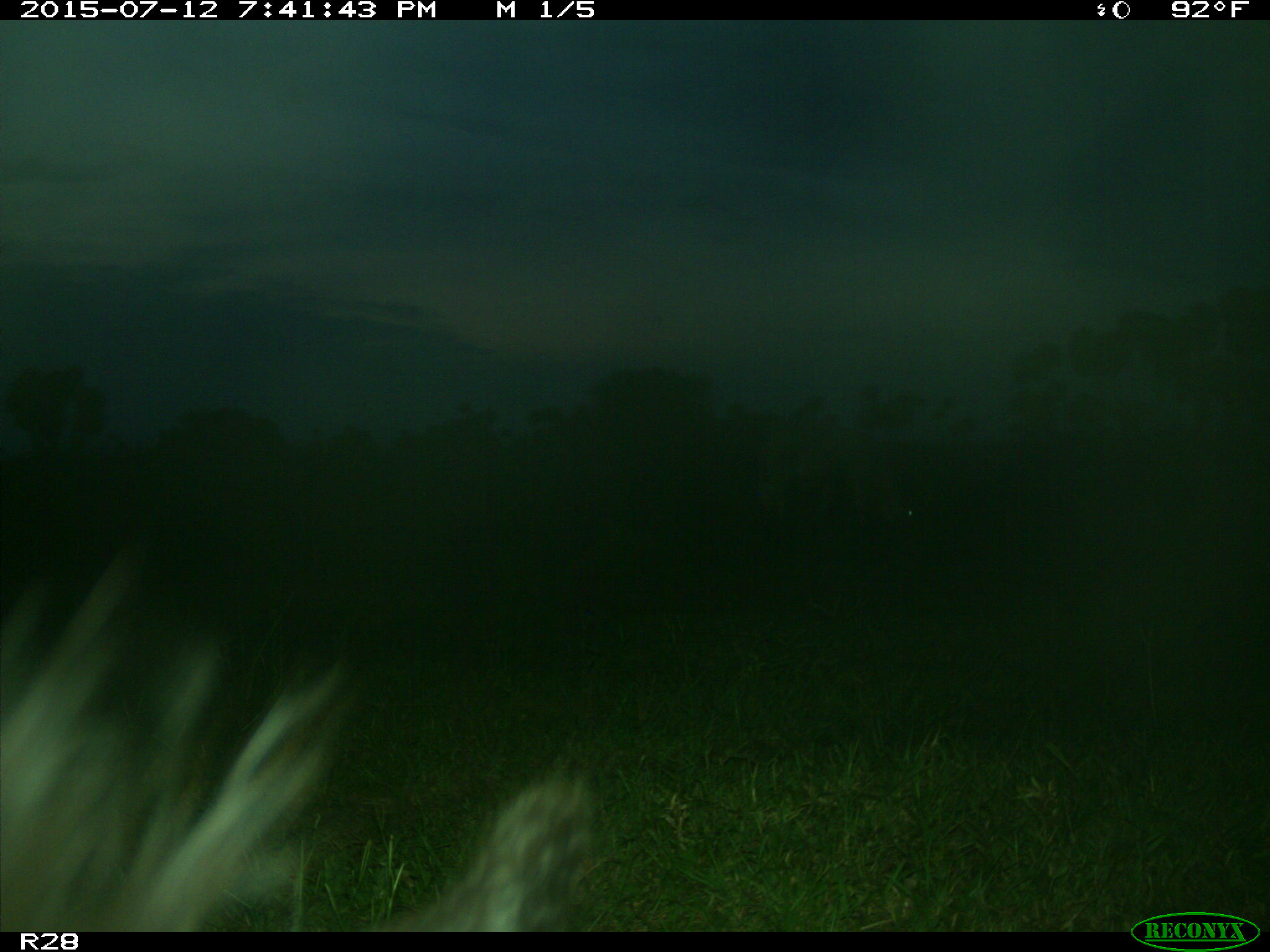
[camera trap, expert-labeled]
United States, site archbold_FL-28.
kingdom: Animalia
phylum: Chordata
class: Mammalia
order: Artiodactyla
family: Bovidae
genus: Bos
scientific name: Bos taurus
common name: domestic cow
Bos taurus (domestic cow).